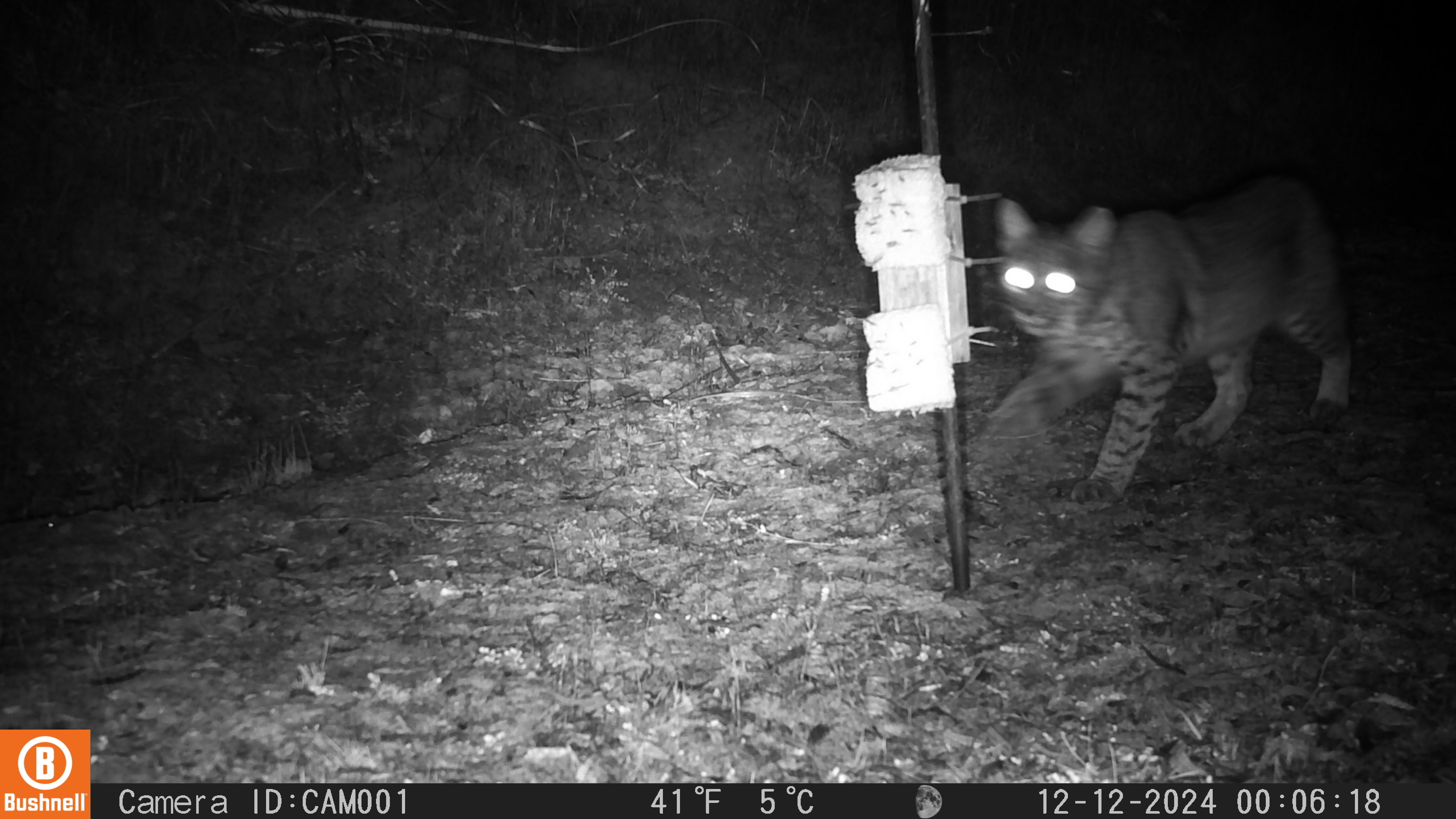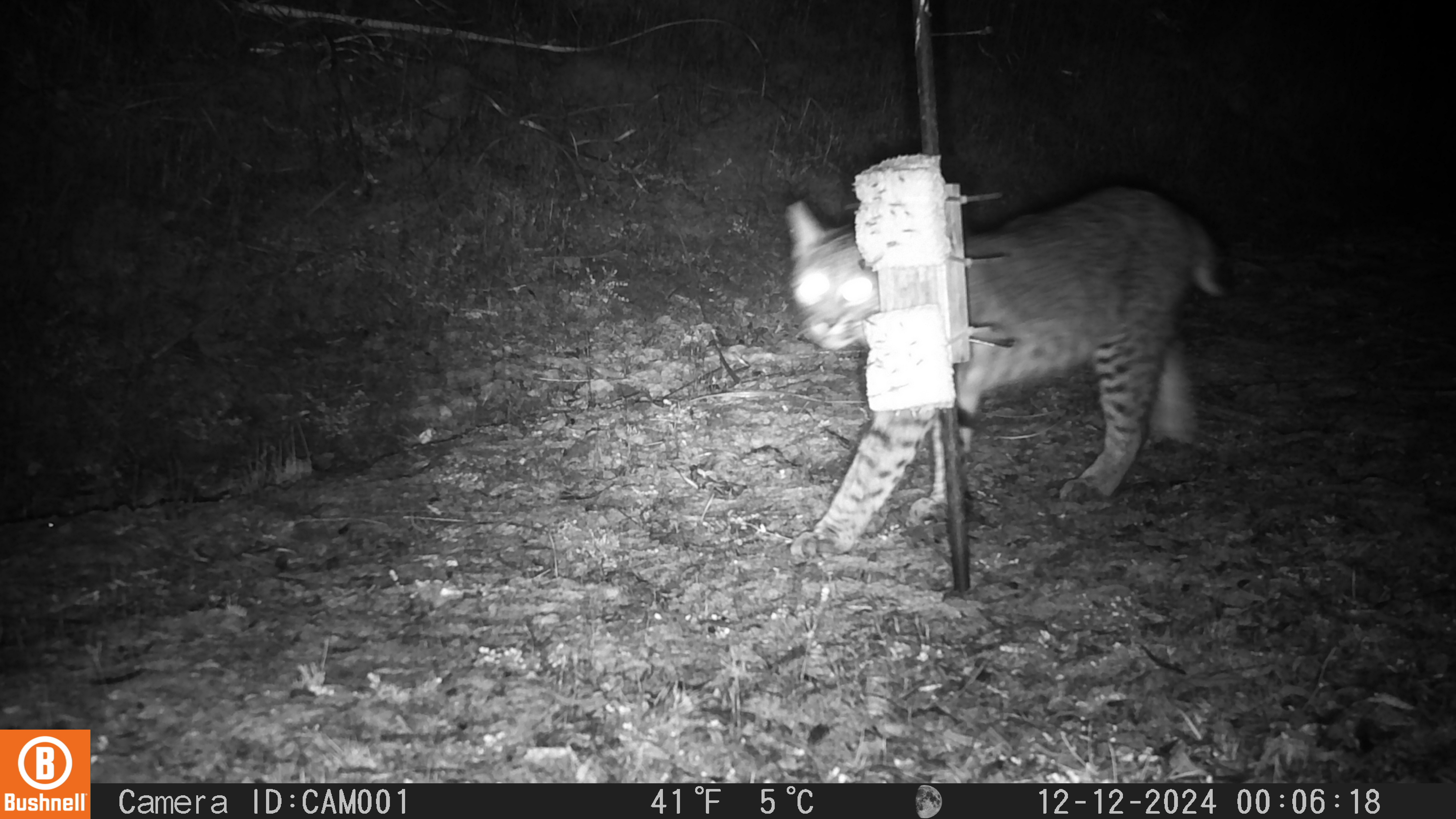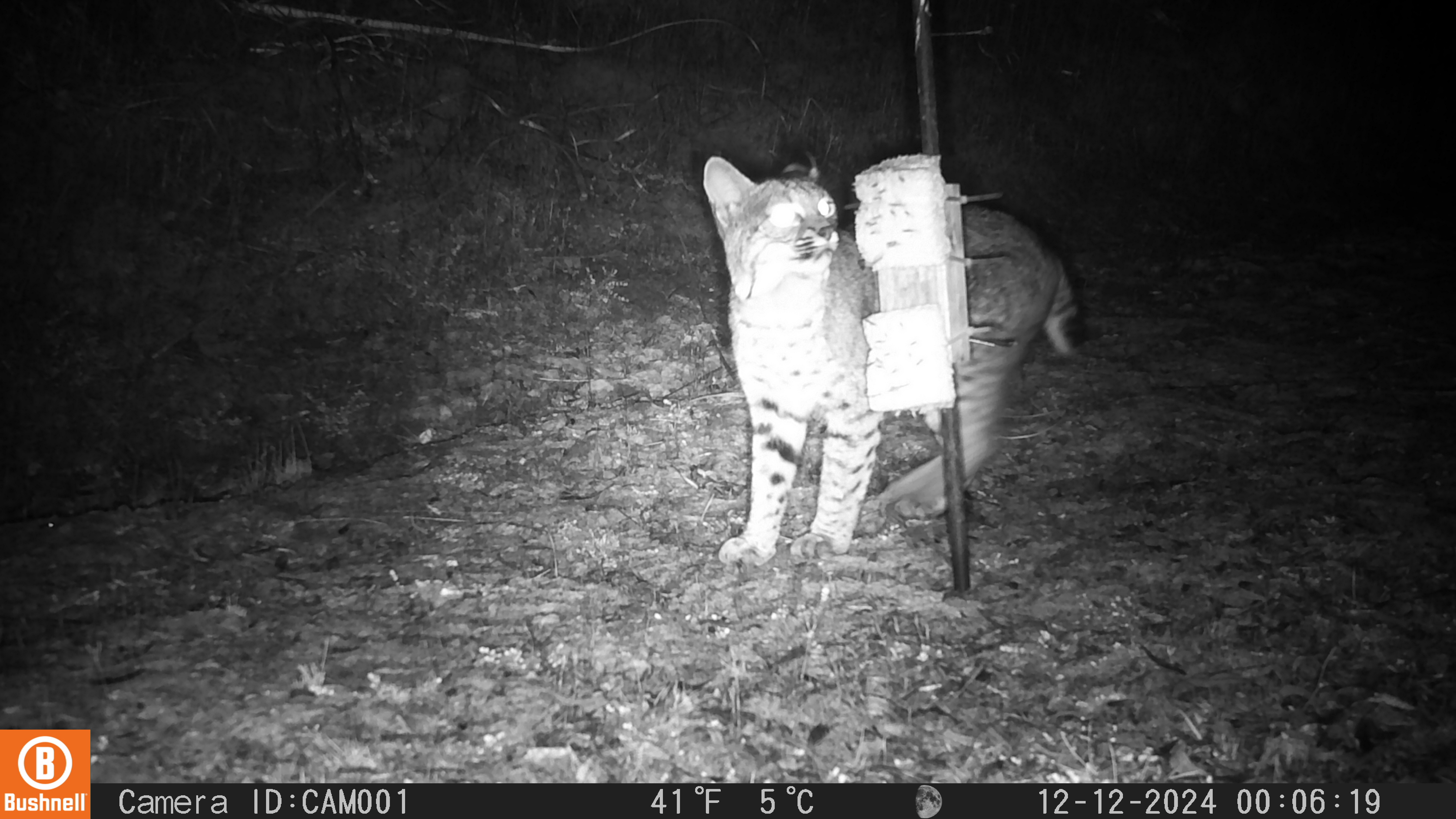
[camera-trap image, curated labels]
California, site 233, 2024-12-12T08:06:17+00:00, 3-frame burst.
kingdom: Animalia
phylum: Chordata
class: Mammalia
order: Carnivora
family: Felidae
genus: Lynx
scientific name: Lynx rufus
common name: bobcat